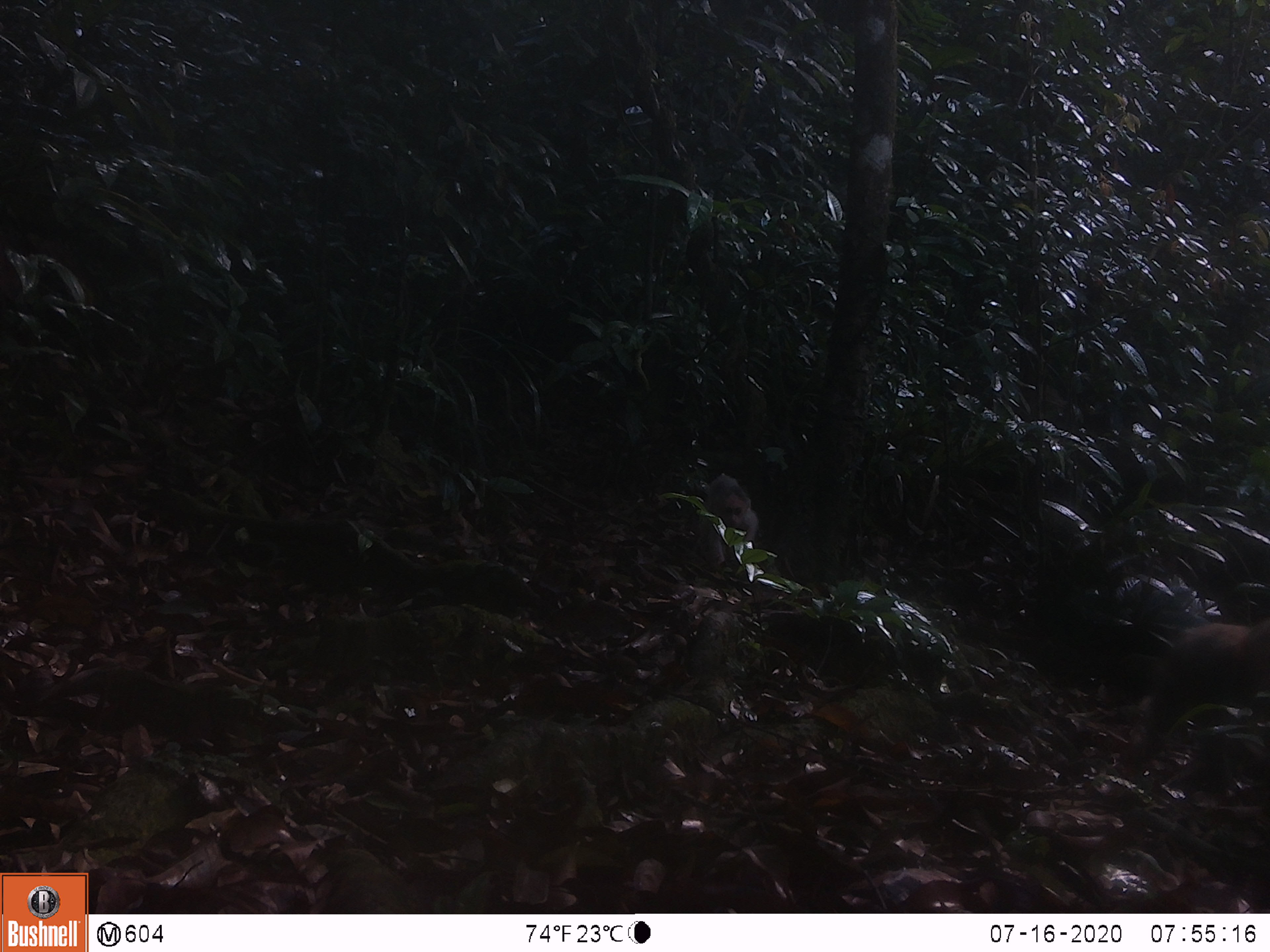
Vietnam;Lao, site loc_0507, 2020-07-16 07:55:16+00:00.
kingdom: Animalia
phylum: Chordata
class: Mammalia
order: Primates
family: Cercopithecidae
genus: Macaca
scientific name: Macaca arctoides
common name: stump-tailed macaque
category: stump tailed macaque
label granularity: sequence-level